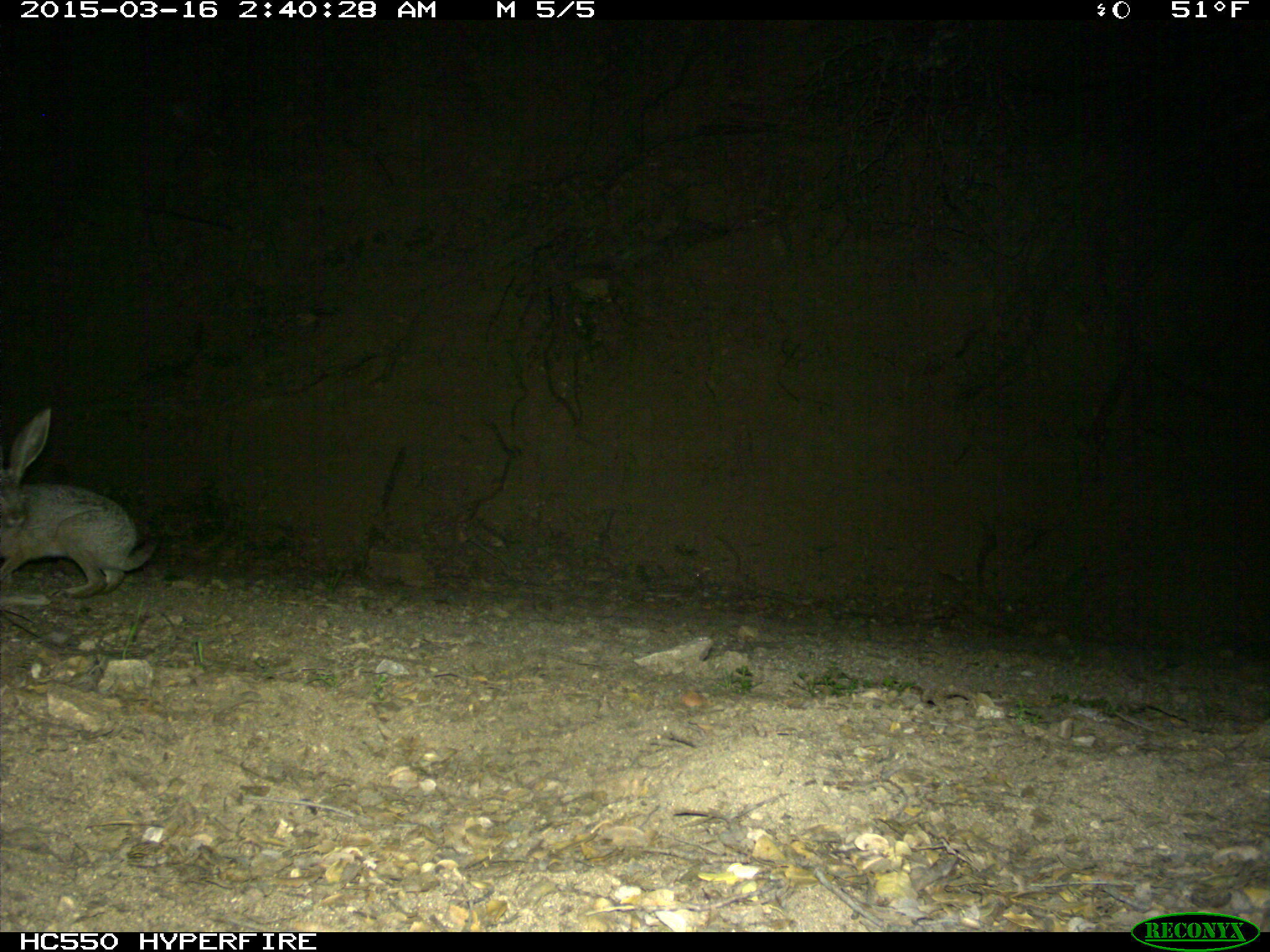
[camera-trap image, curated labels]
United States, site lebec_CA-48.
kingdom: Animalia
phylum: Chordata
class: Mammalia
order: Lagomorpha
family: Leporidae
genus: Lepus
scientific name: Lepus californicus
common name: black-tailed jackrabbit